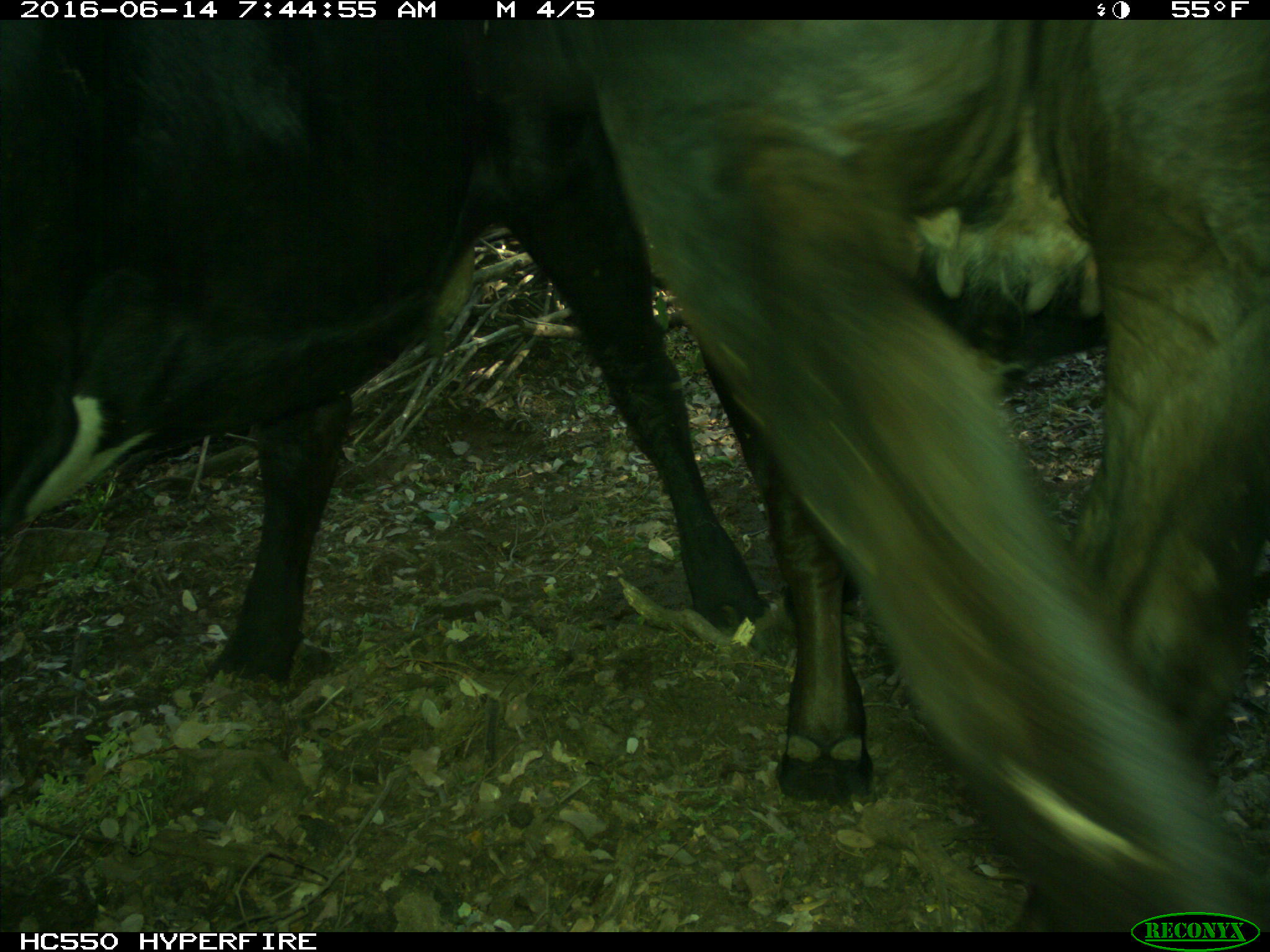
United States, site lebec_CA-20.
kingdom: Animalia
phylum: Chordata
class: Mammalia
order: Artiodactyla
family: Bovidae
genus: Bos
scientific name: Bos taurus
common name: domestic cow